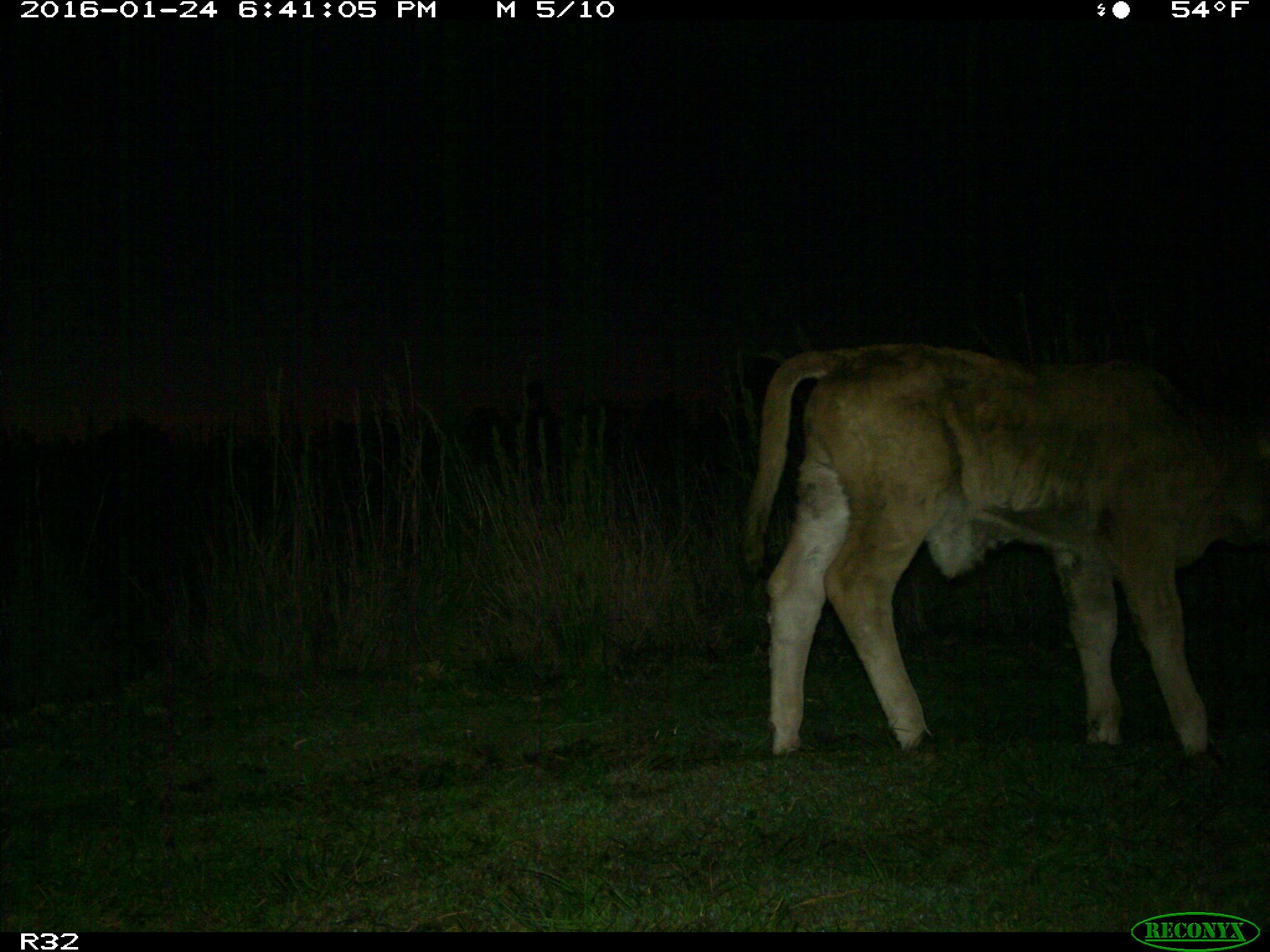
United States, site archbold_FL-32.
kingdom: Animalia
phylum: Chordata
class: Mammalia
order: Artiodactyla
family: Bovidae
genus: Bos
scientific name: Bos taurus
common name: domestic cow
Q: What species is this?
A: Bos taurus (domestic cow).